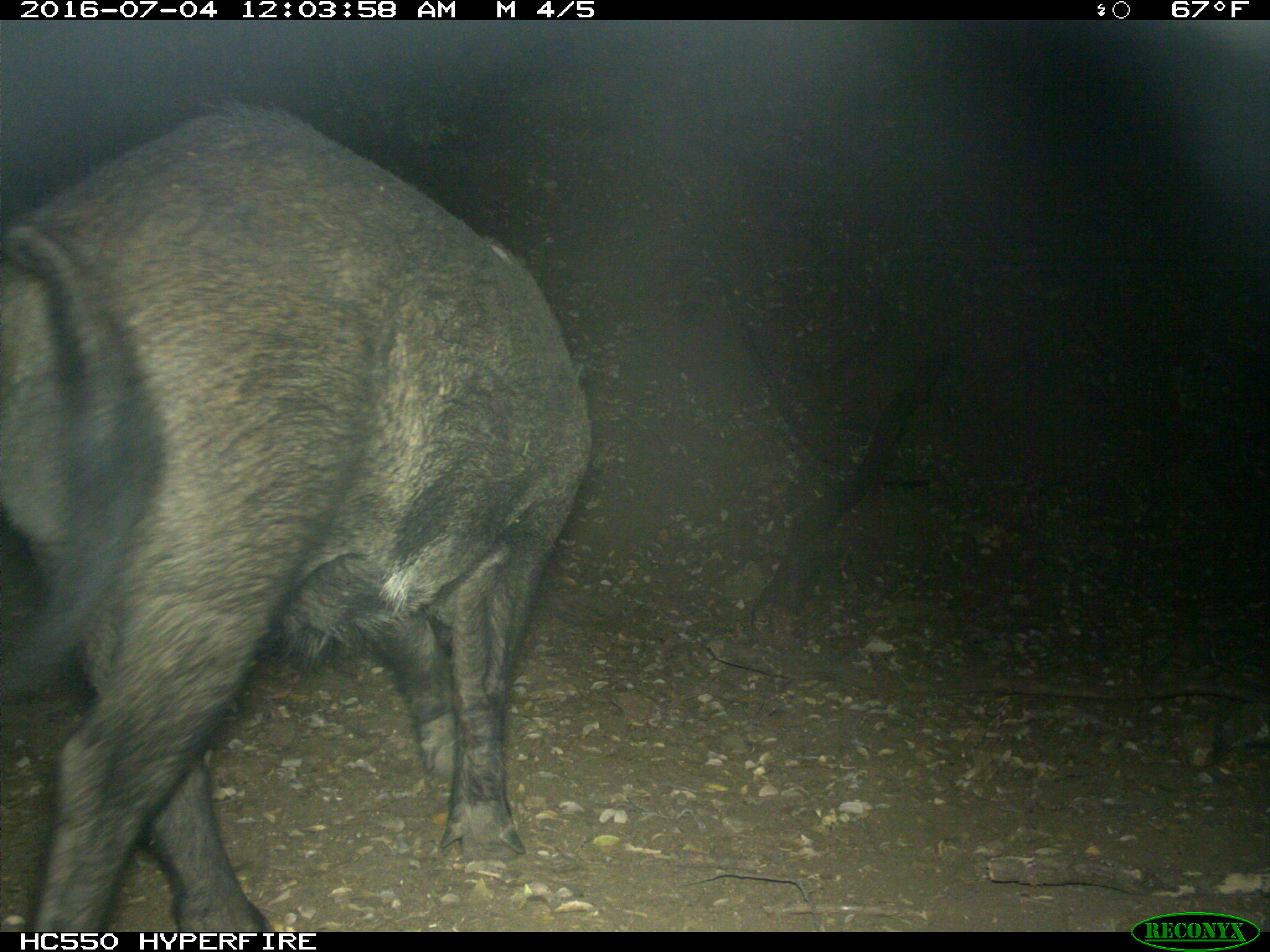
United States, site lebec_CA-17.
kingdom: Animalia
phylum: Chordata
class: Mammalia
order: Artiodactyla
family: Suidae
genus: Sus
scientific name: Sus scrofa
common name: wild boar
Sus scrofa (wild boar).